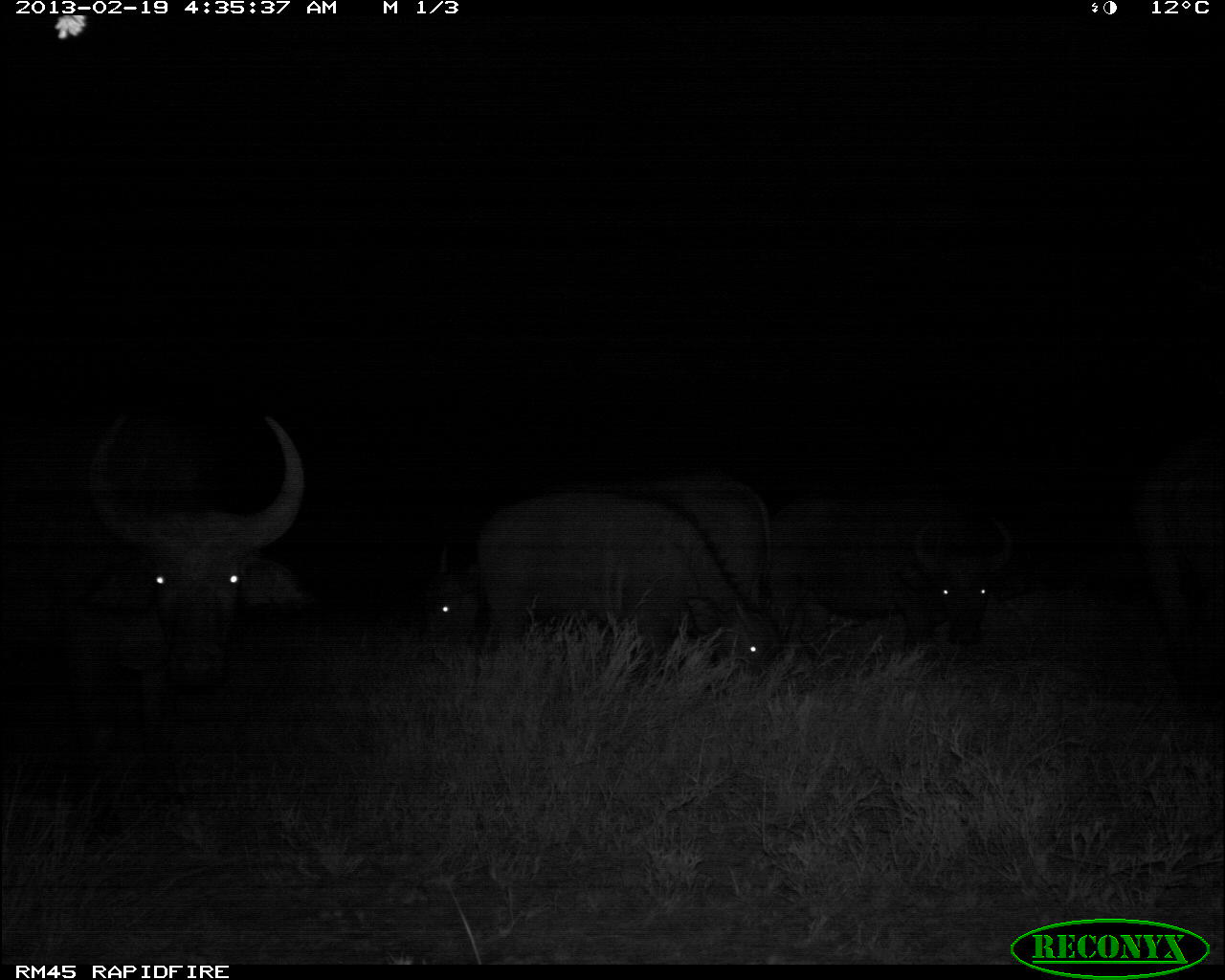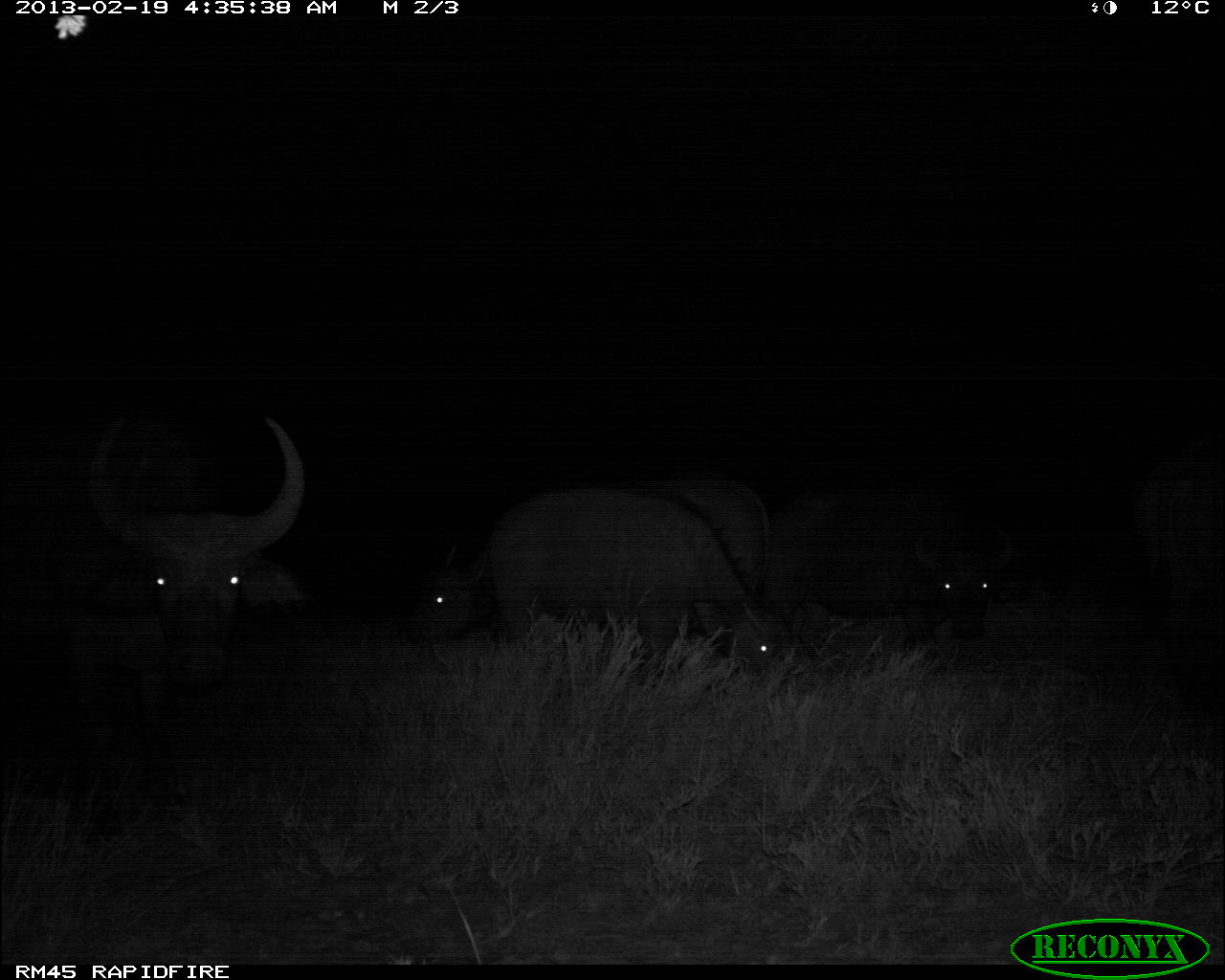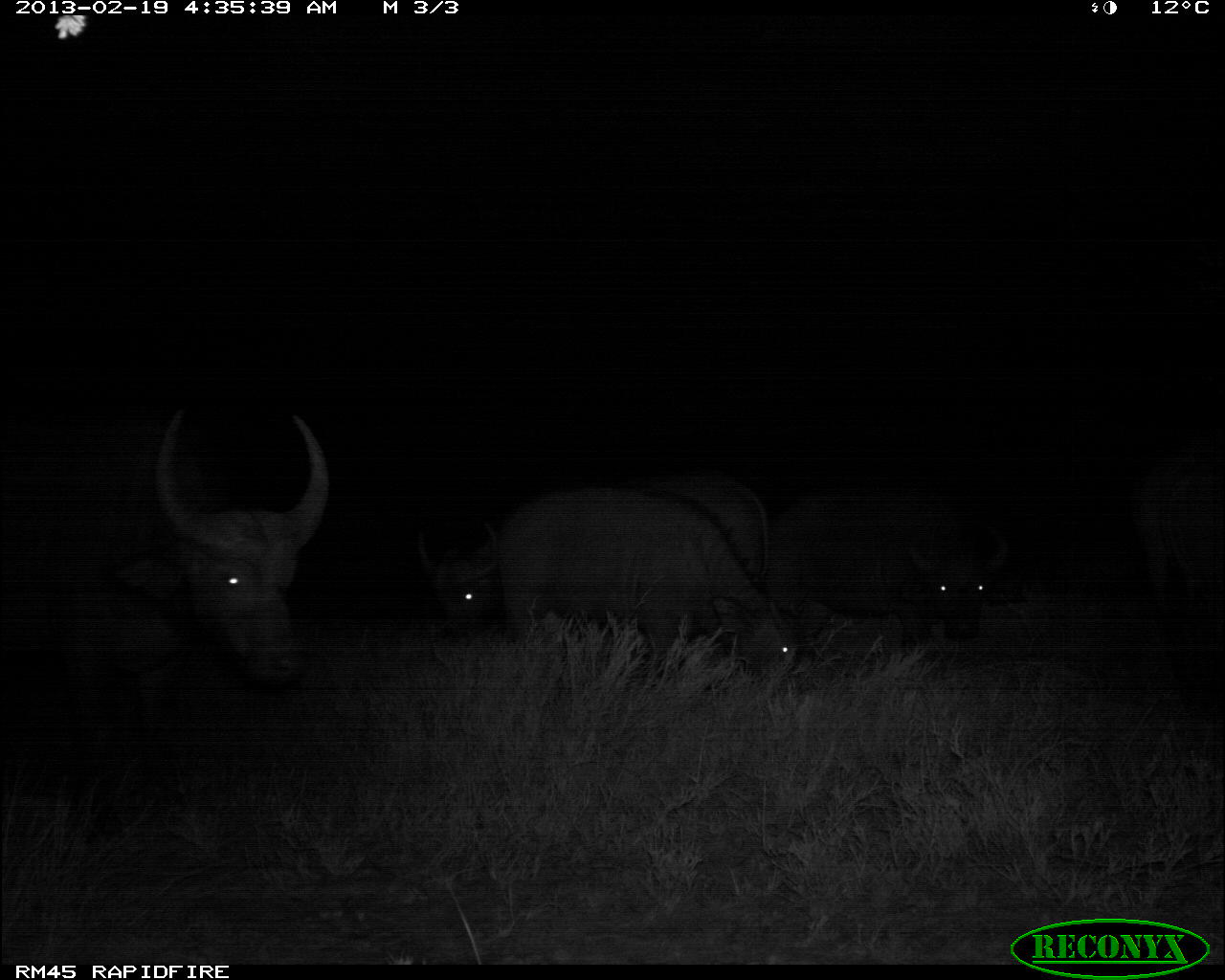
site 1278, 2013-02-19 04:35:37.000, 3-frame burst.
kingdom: Animalia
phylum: Chordata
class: Mammalia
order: Artiodactyla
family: Bovidae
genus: Syncerus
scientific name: Syncerus caffer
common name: african buffalo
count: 4